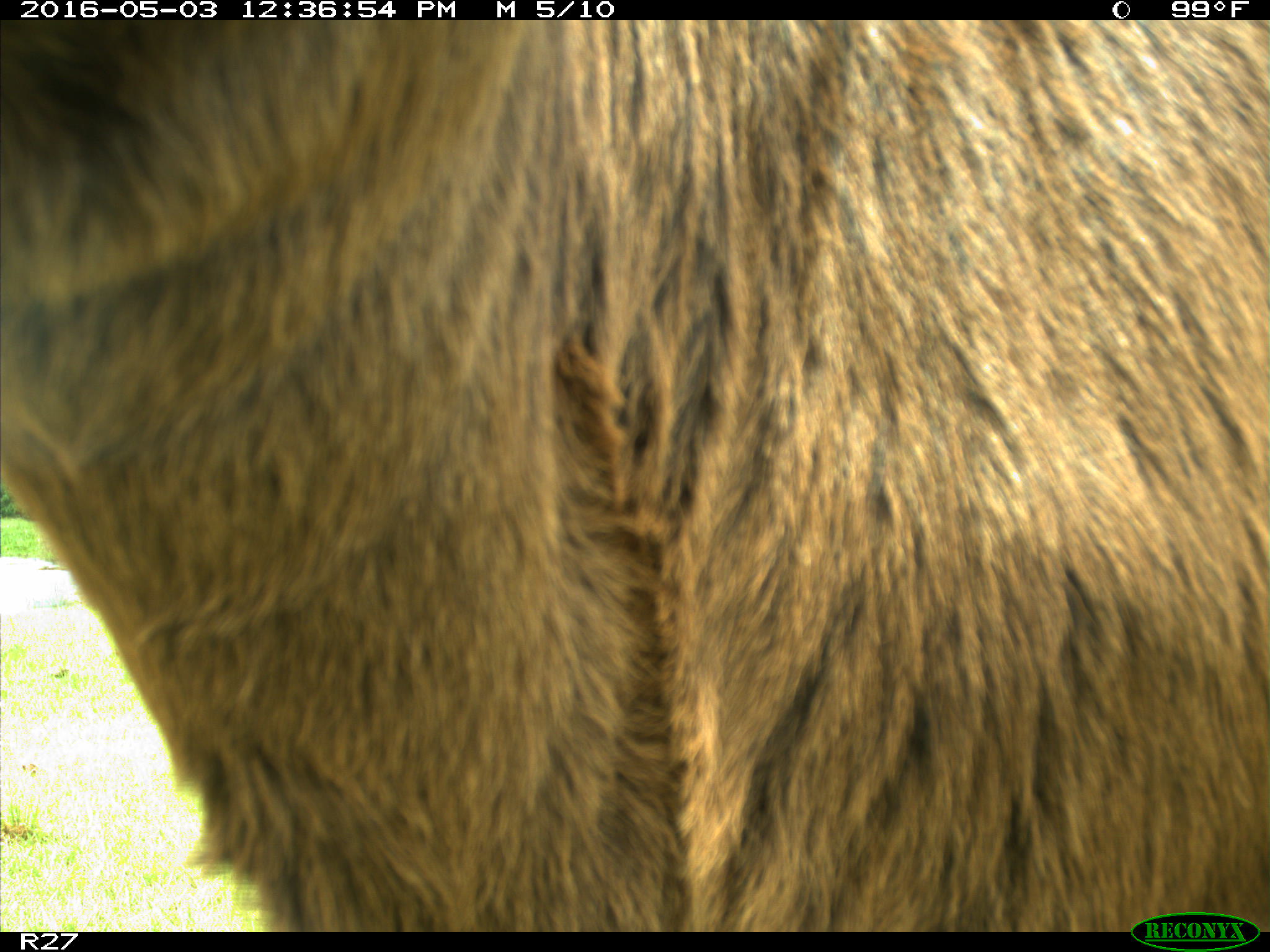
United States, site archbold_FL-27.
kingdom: Animalia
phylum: Chordata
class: Mammalia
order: Artiodactyla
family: Bovidae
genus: Bos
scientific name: Bos taurus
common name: domestic cow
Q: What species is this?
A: Bos taurus (domestic cow).